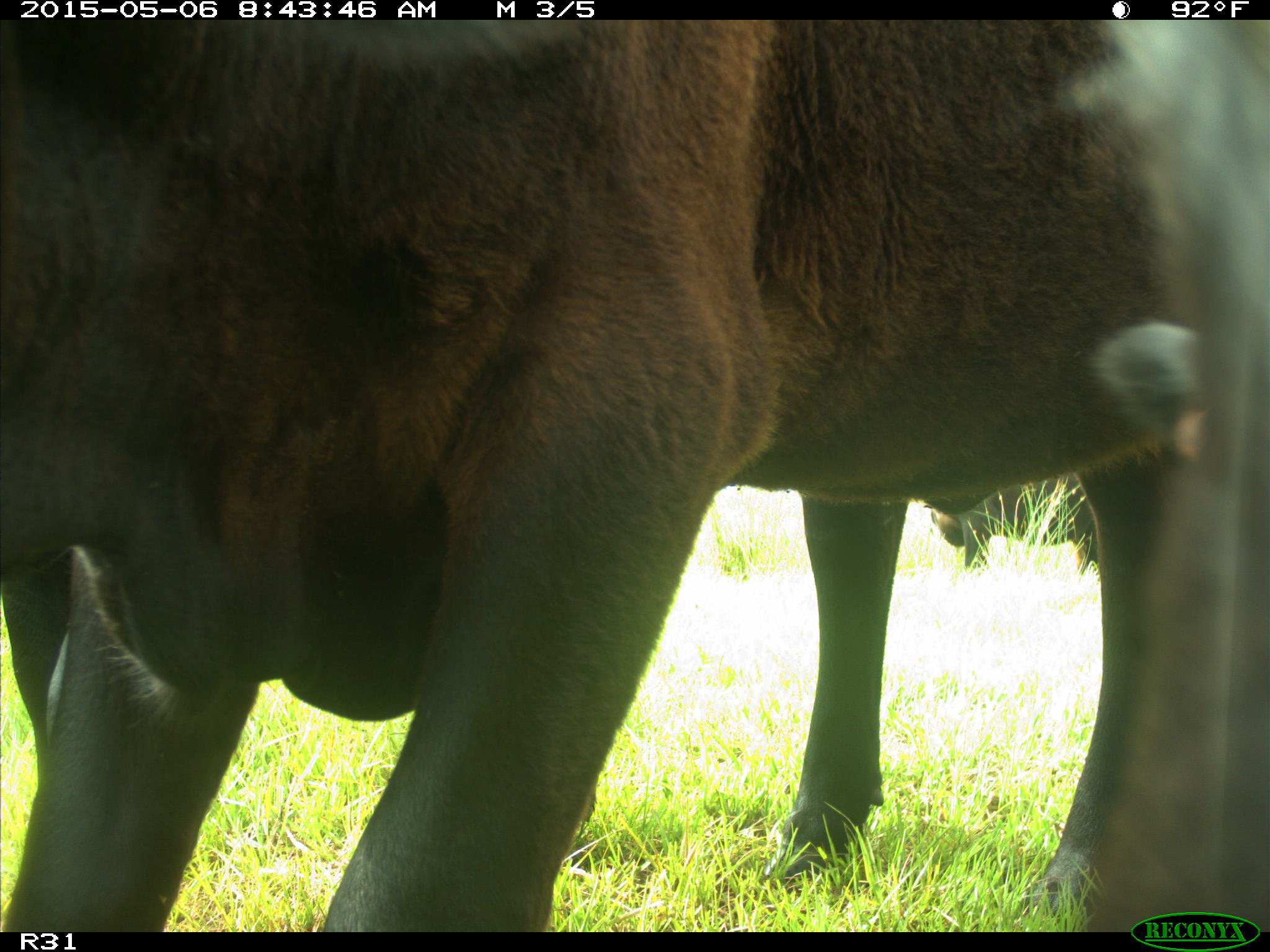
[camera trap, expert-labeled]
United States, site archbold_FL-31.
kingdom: Animalia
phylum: Chordata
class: Mammalia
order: Artiodactyla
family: Bovidae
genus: Bos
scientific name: Bos taurus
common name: domestic cow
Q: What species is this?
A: Bos taurus (domestic cow).